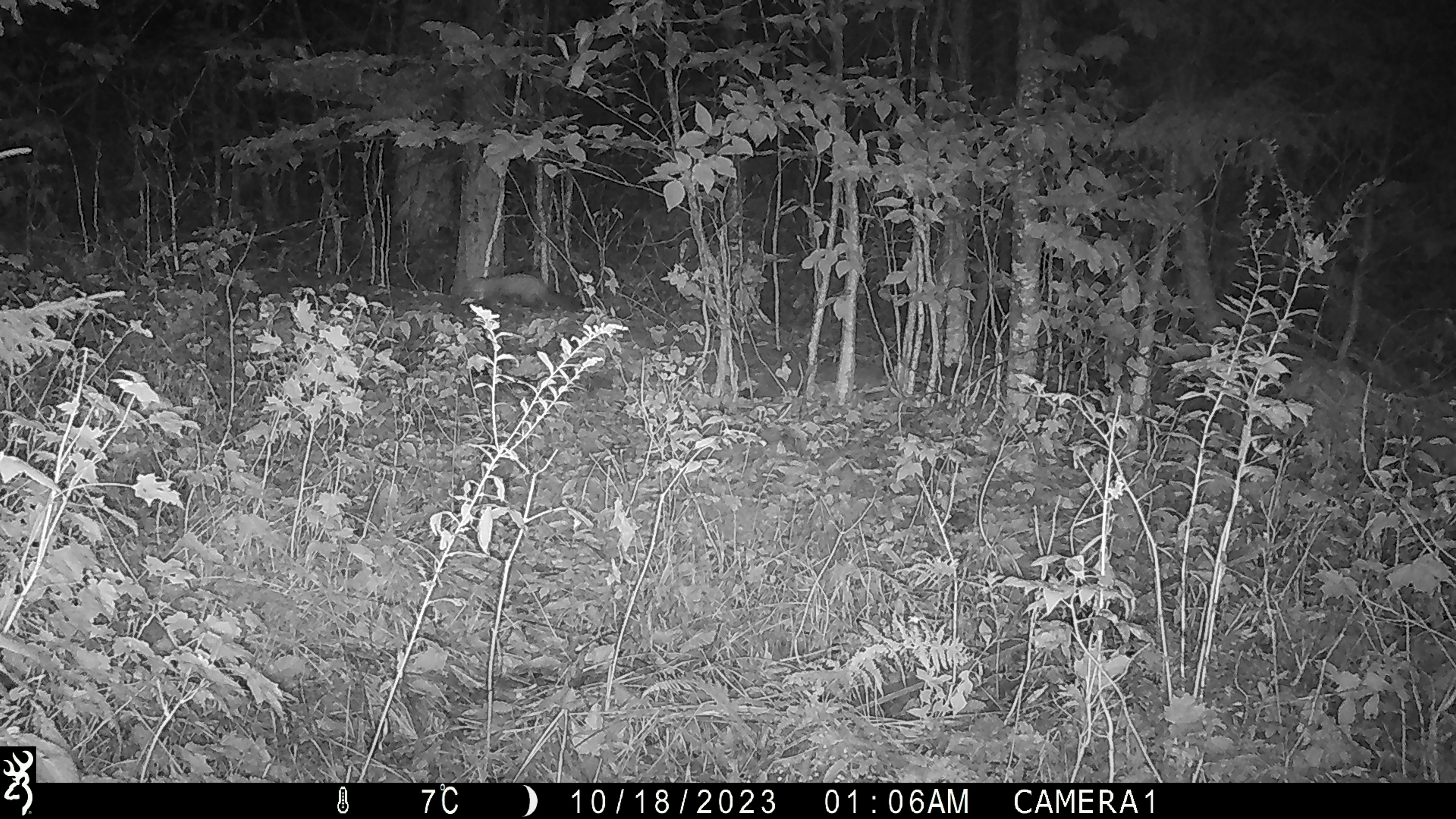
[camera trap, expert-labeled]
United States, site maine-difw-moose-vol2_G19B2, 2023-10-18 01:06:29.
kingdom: Animalia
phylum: Chordata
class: Mammalia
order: Carnivora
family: Mustelidae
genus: Martes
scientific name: Martes americana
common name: american marten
American marten (Martes americana).